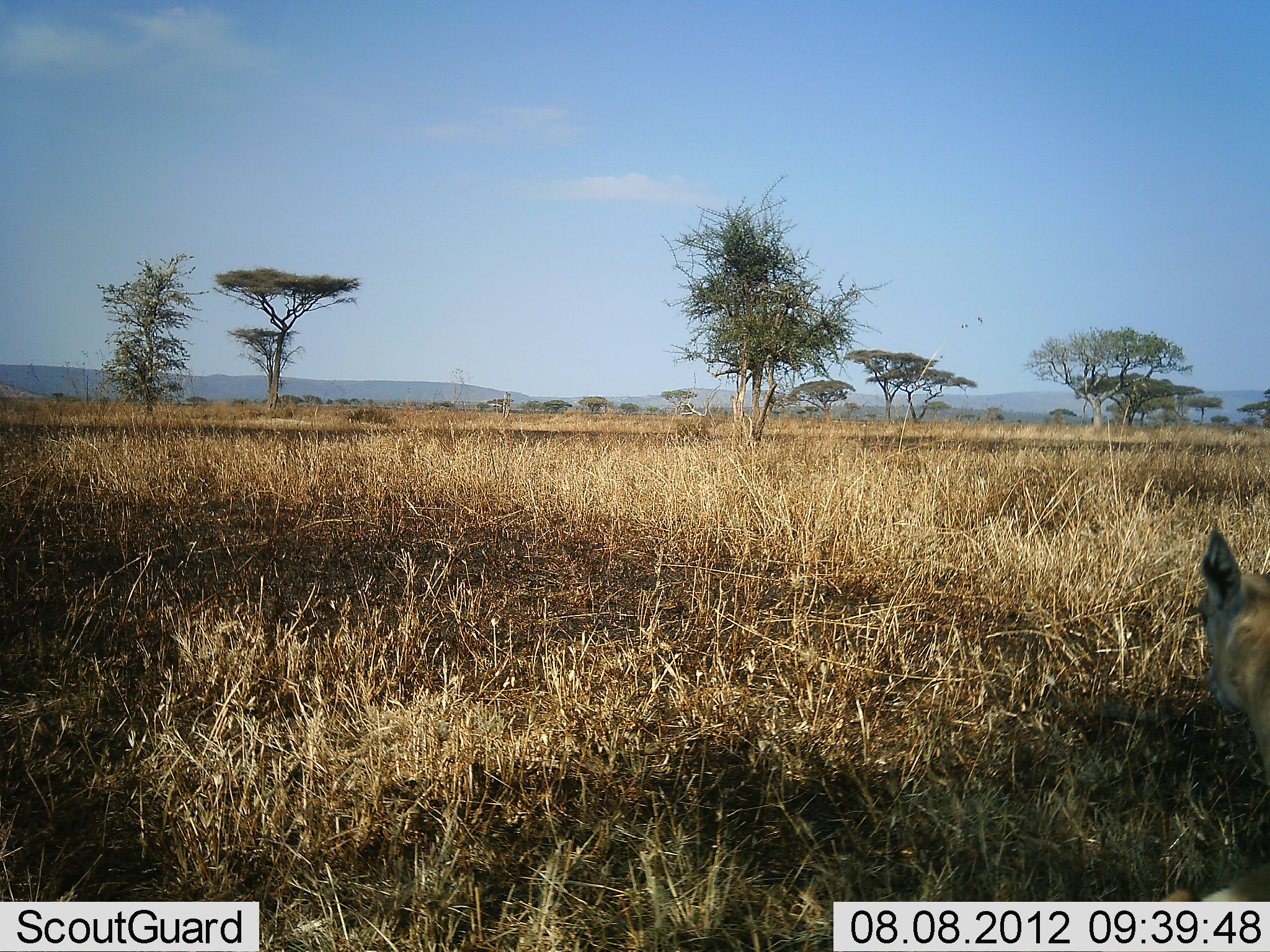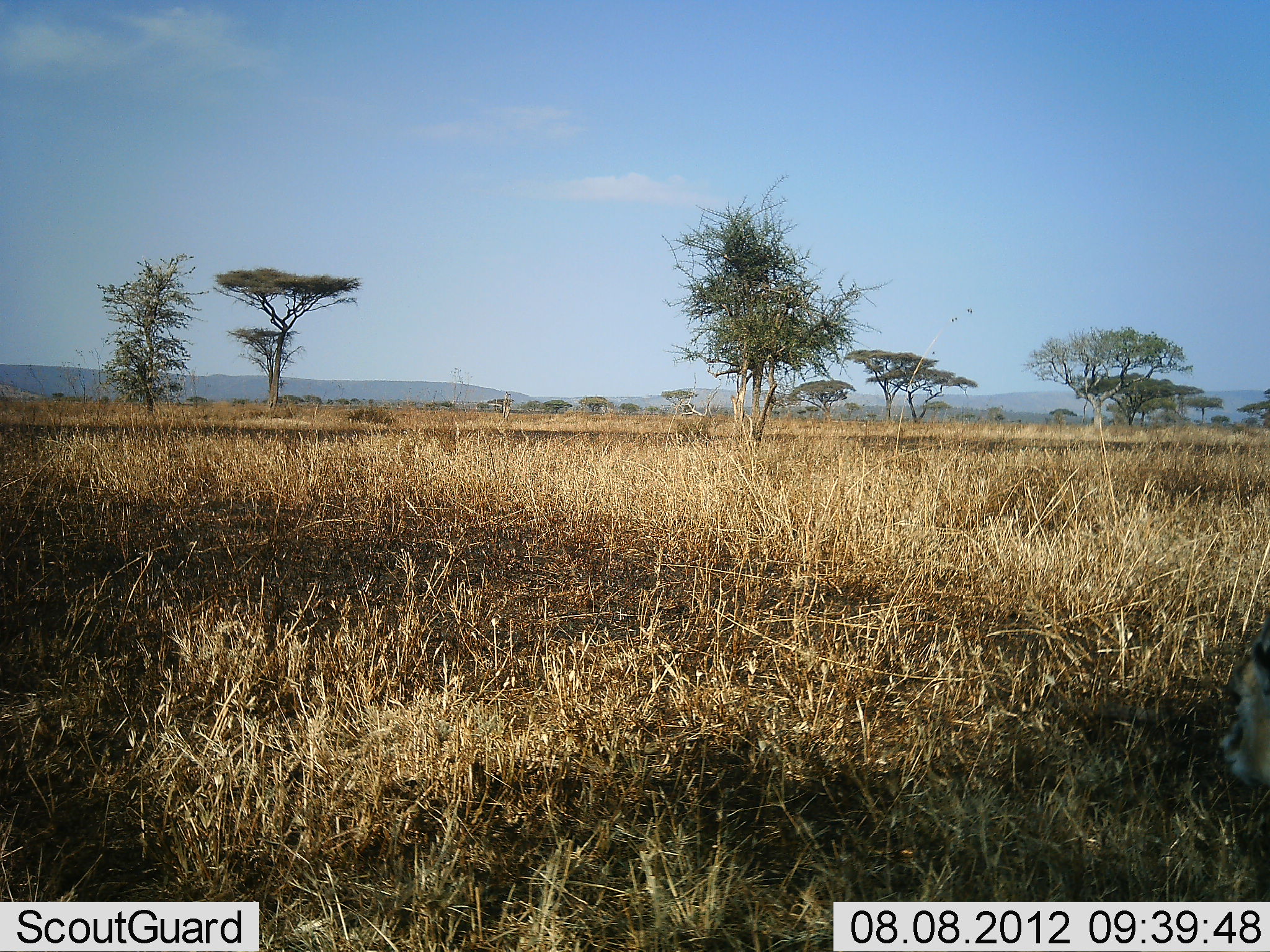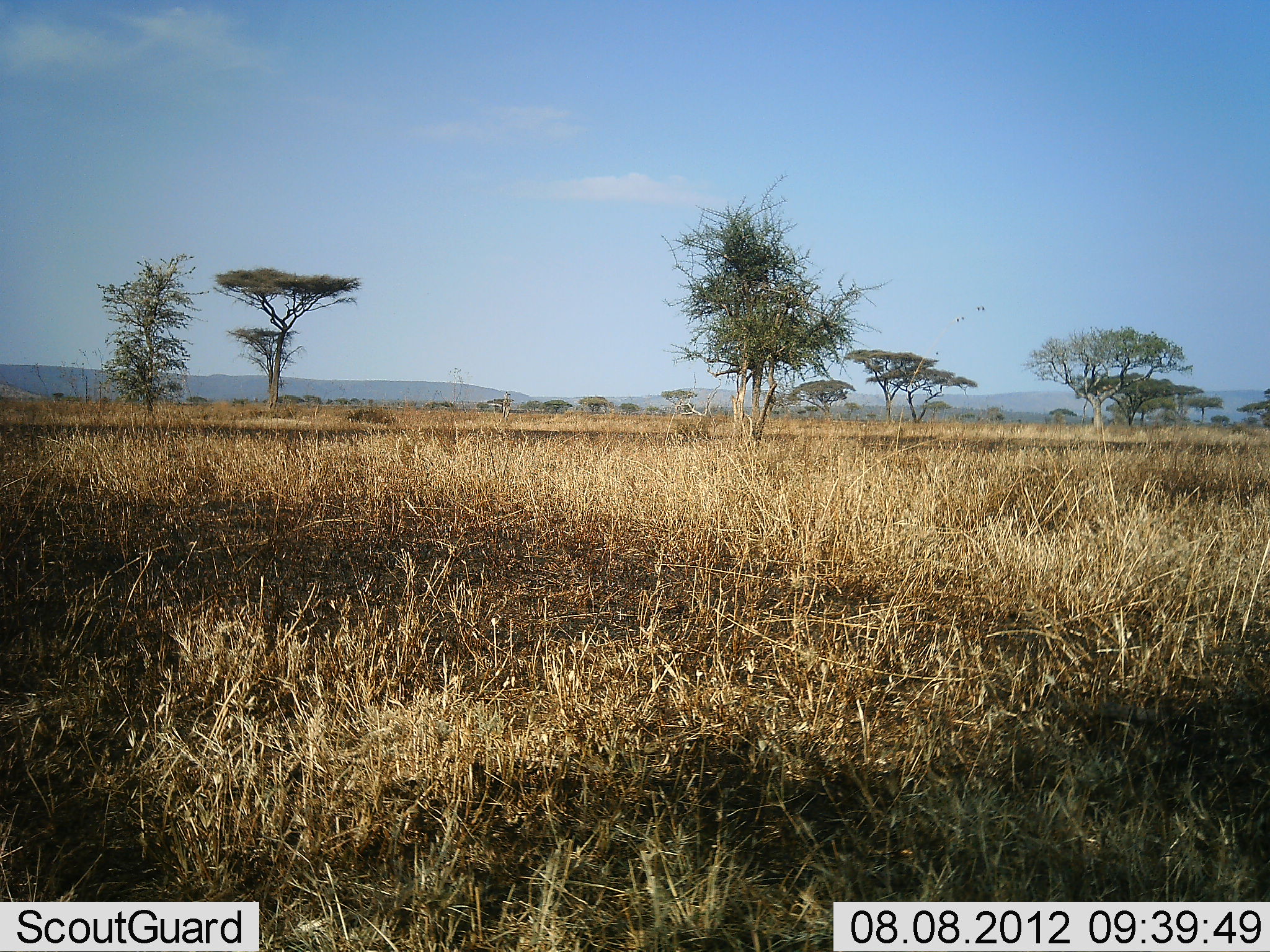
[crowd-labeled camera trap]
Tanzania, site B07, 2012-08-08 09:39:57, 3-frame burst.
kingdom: Animalia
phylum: Chordata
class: Mammalia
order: Artiodactyla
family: Bovidae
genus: Eudorcas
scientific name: Eudorcas thomsonii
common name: thomson's gazelle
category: gazellethomsons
Gazellethomsons (thomson's gazelle) (Eudorcas thomsonii), count 1. Behavior (volunteer vote fractions): standing 10%, resting 20%, moving 60%, interacting 0%. Young present (vote fraction): 10%. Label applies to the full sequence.